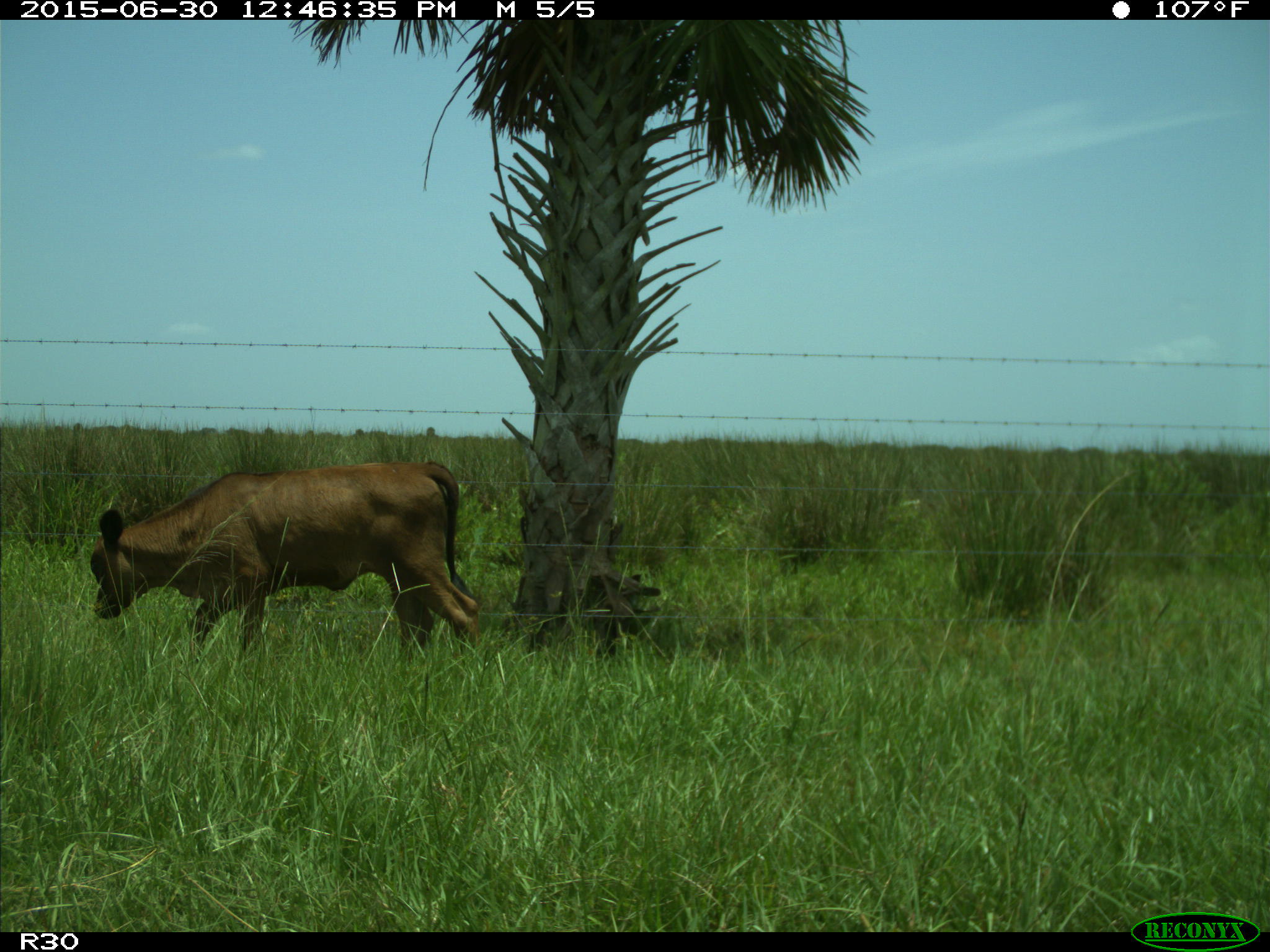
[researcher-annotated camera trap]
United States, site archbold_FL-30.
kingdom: Animalia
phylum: Chordata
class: Mammalia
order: Artiodactyla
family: Bovidae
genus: Bos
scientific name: Bos taurus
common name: domestic cow